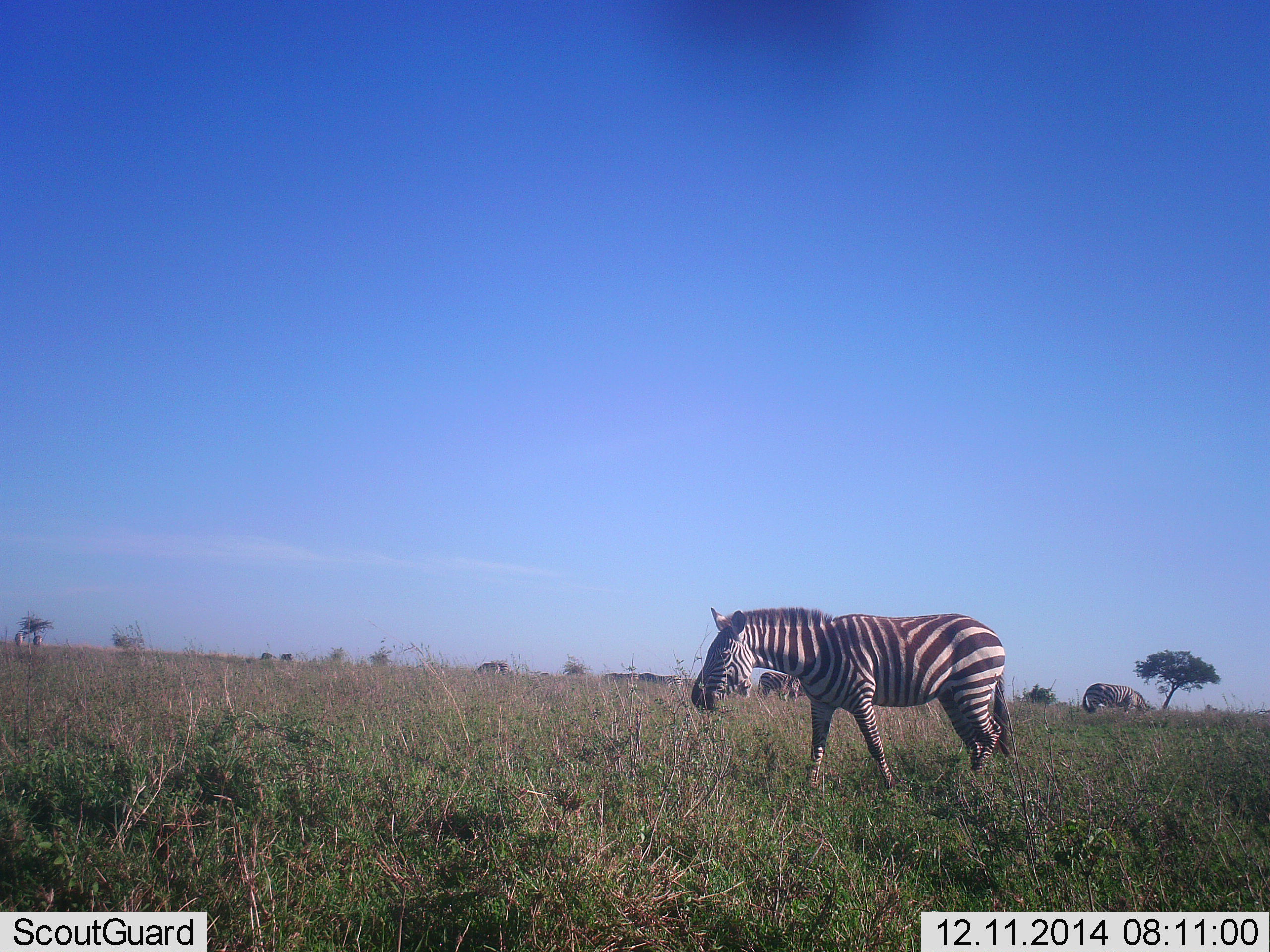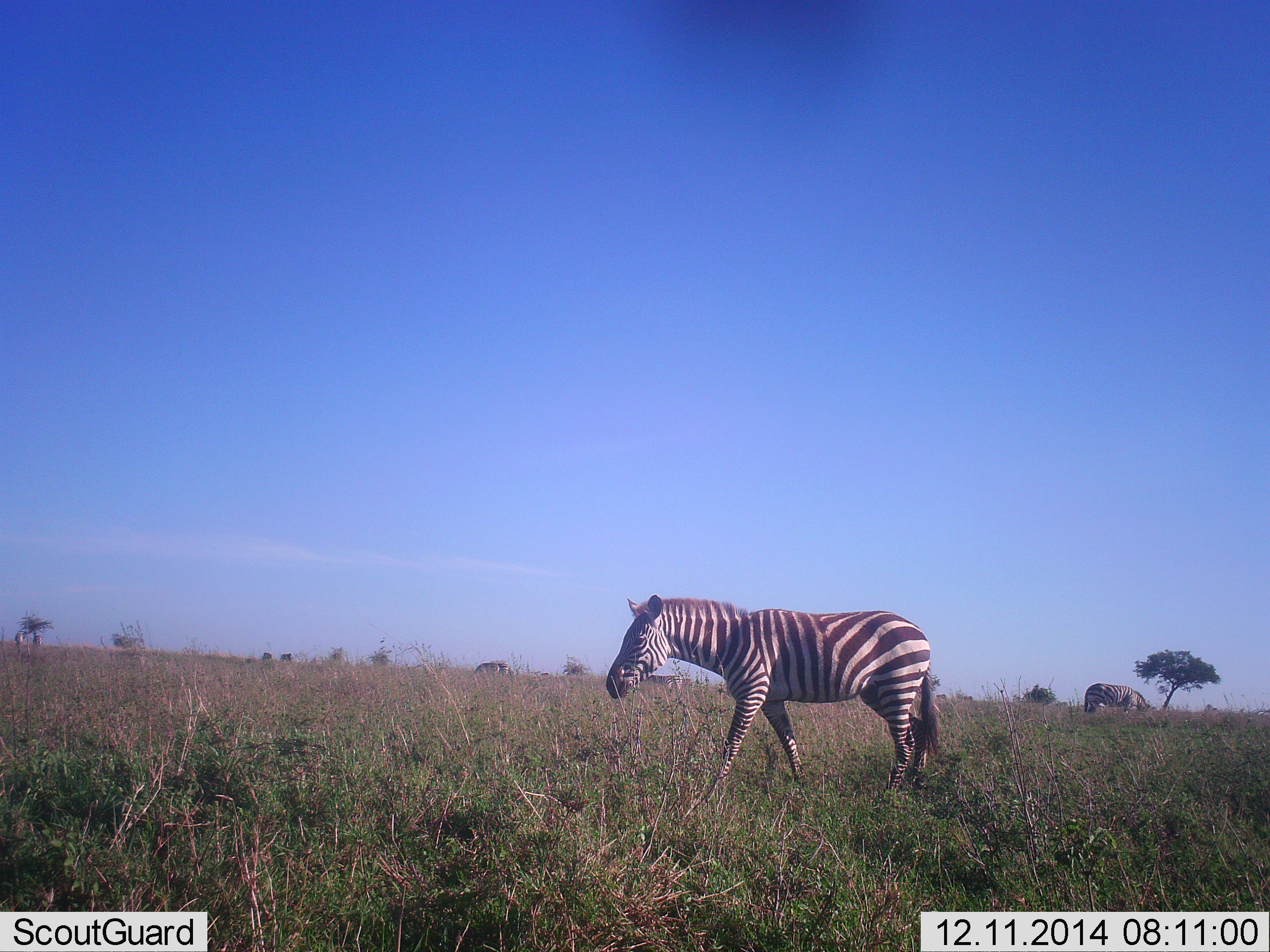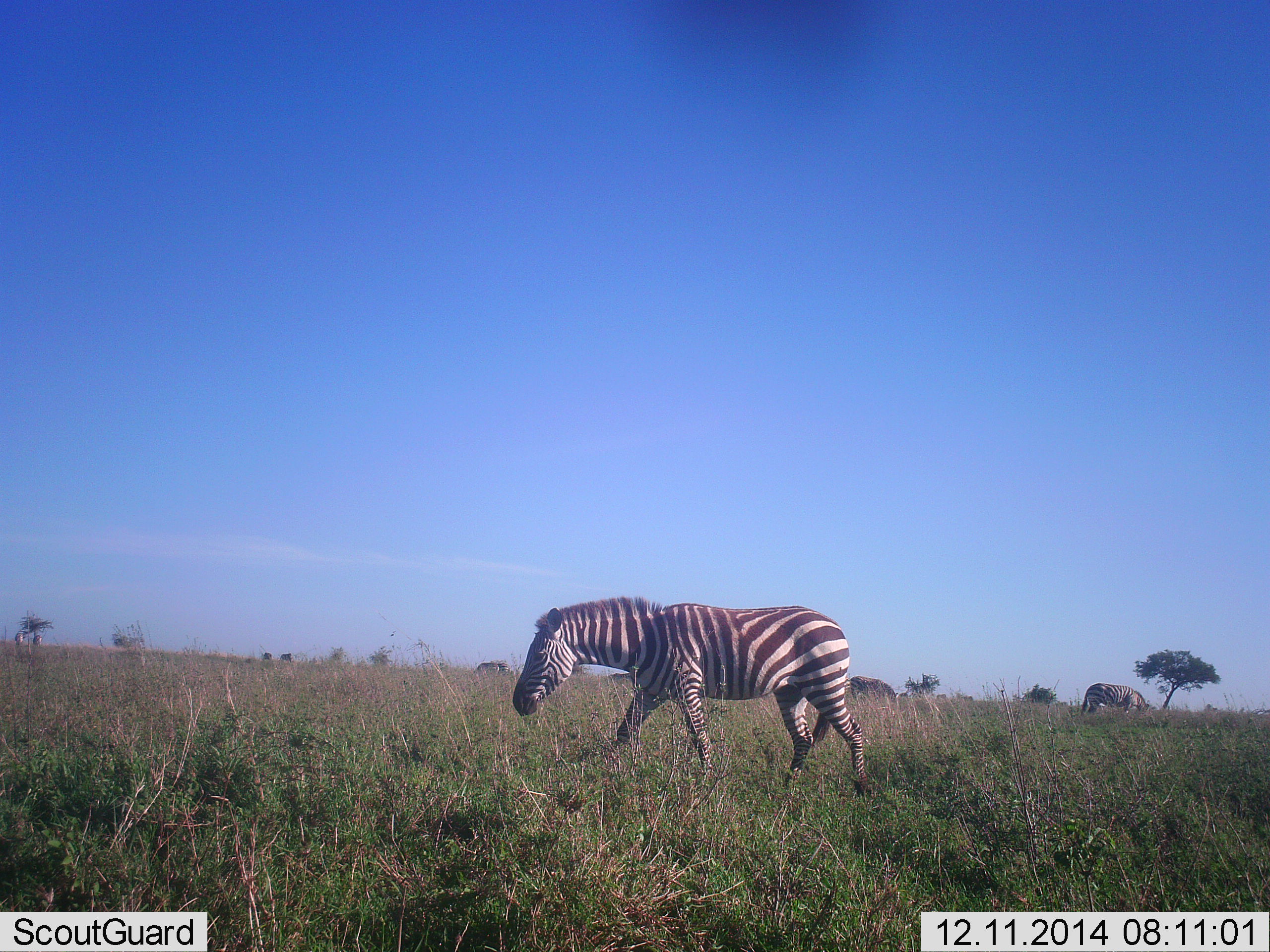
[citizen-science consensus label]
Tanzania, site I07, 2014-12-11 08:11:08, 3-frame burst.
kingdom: Animalia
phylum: Chordata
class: Mammalia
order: Perissodactyla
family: Equidae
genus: Equus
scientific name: Equus quagga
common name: plains zebra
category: zebra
Zebra (plains zebra) (Equus quagga), count 3. Behavior (volunteer vote fractions): standing 10%, resting 0%, moving 70%, interacting 0%. Young present (vote fraction): 0%. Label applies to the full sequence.